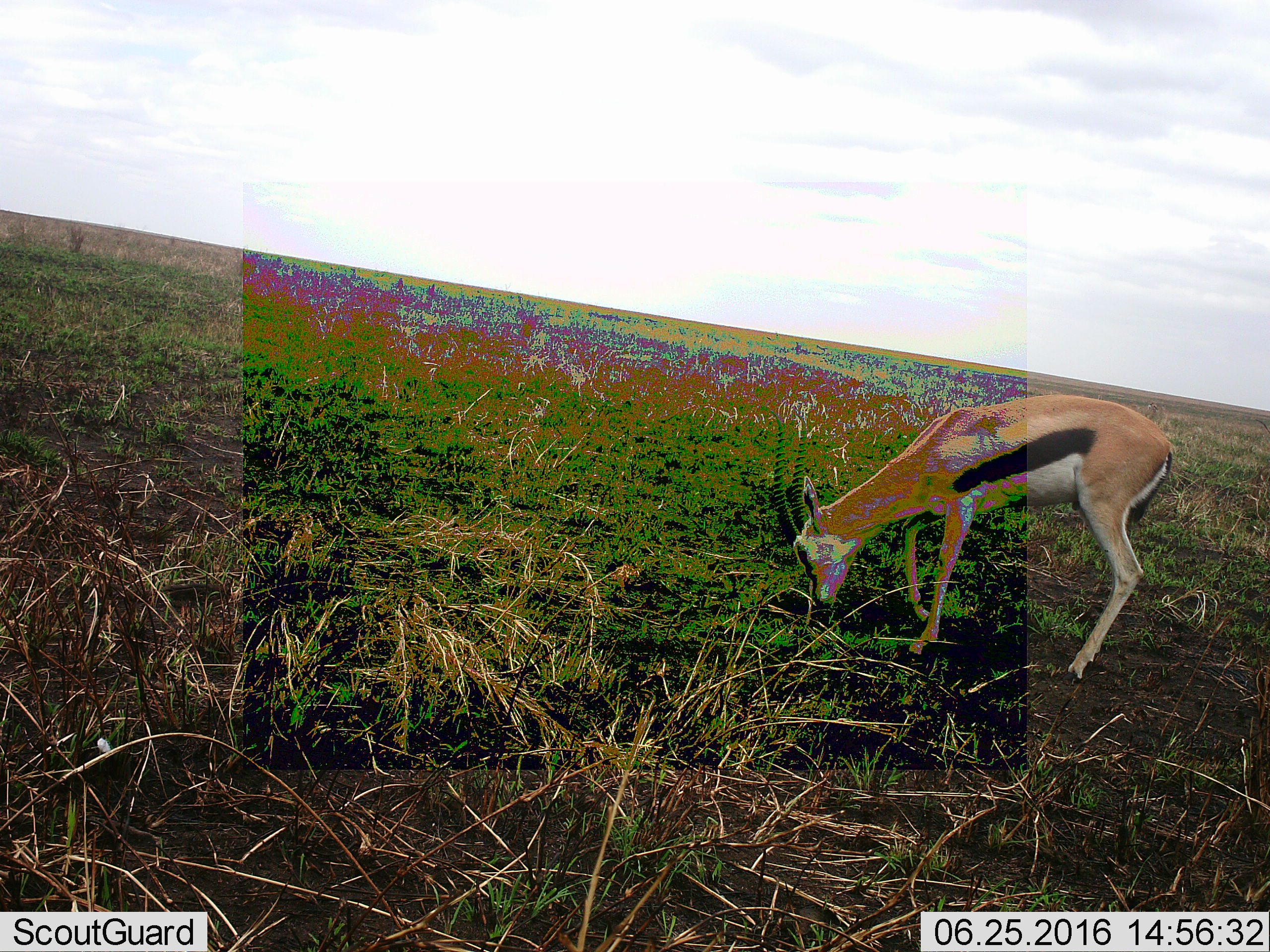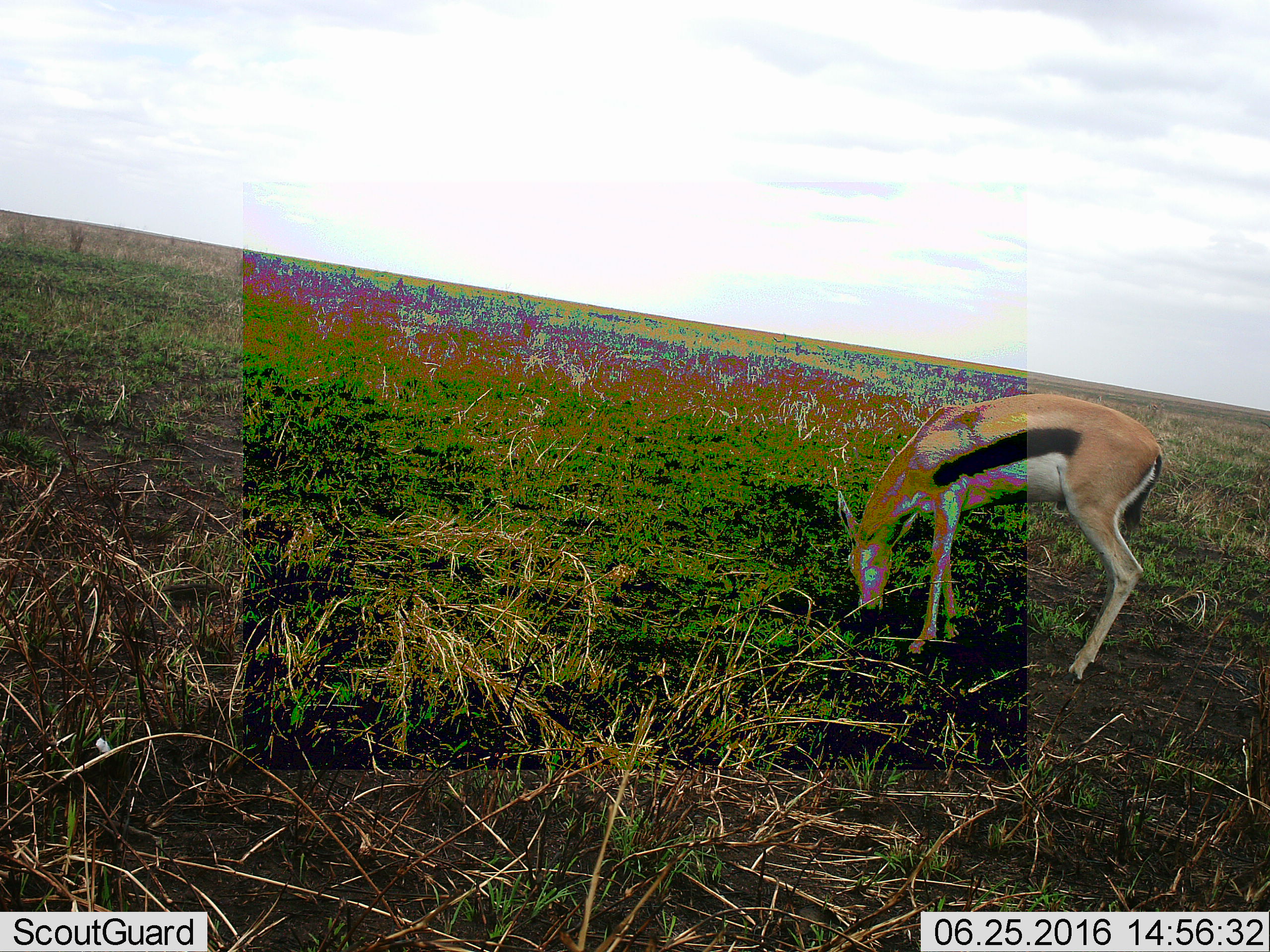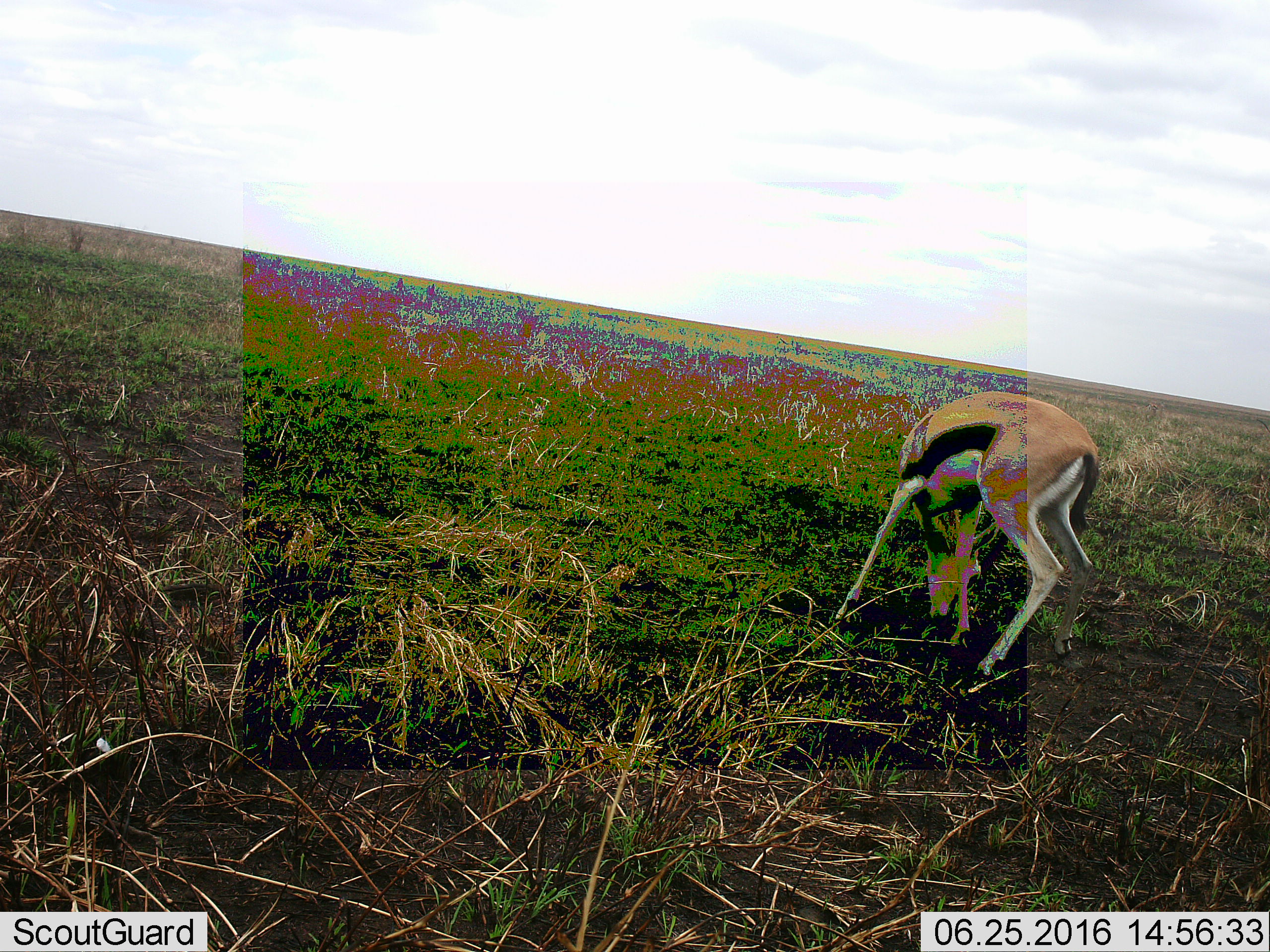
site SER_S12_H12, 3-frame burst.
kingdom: Animalia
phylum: Chordata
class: Mammalia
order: Artiodactyla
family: Bovidae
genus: Eudorcas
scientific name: Eudorcas thomsonii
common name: thomson's gazelle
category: gazellethomsons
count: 1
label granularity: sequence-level